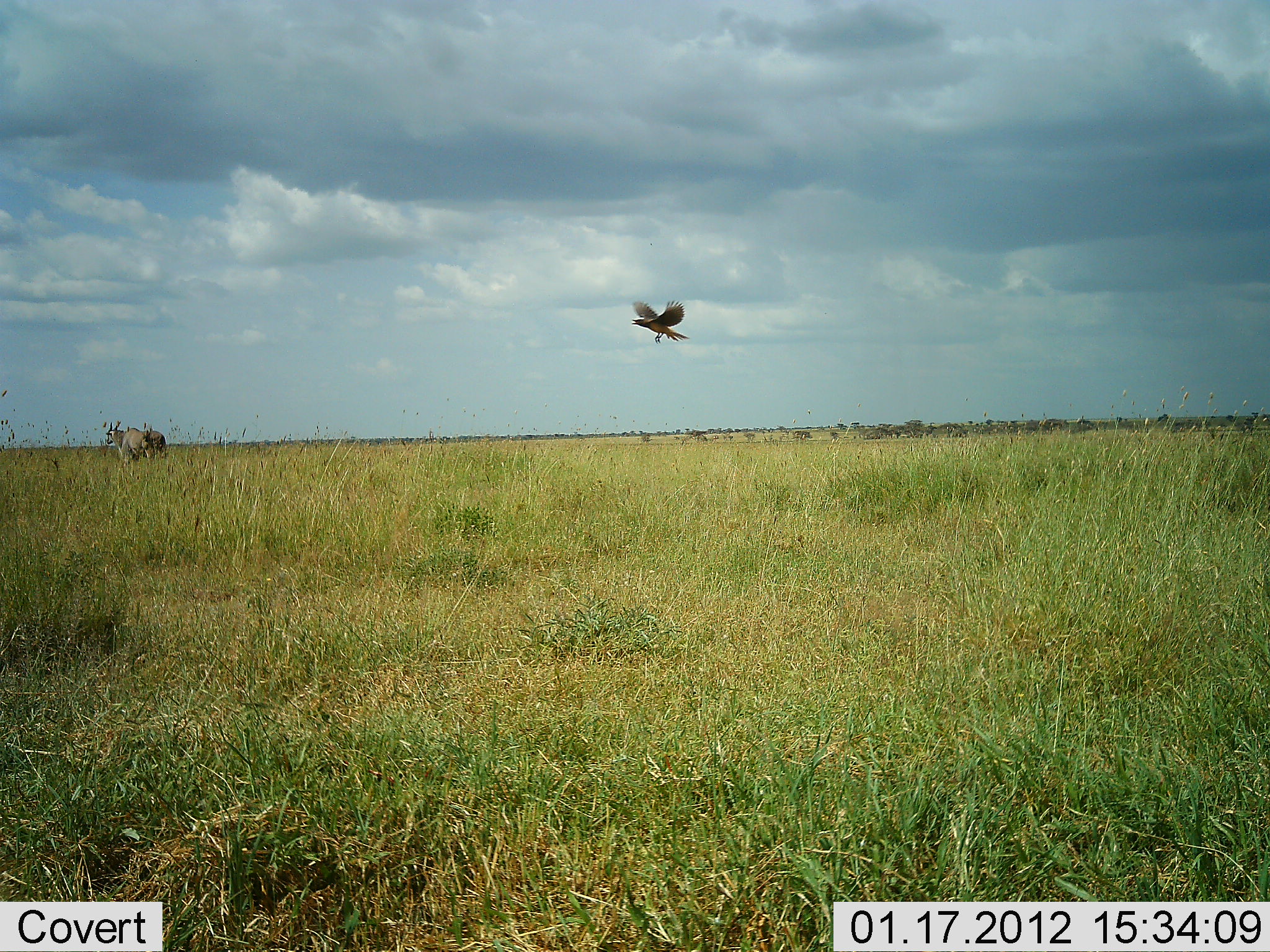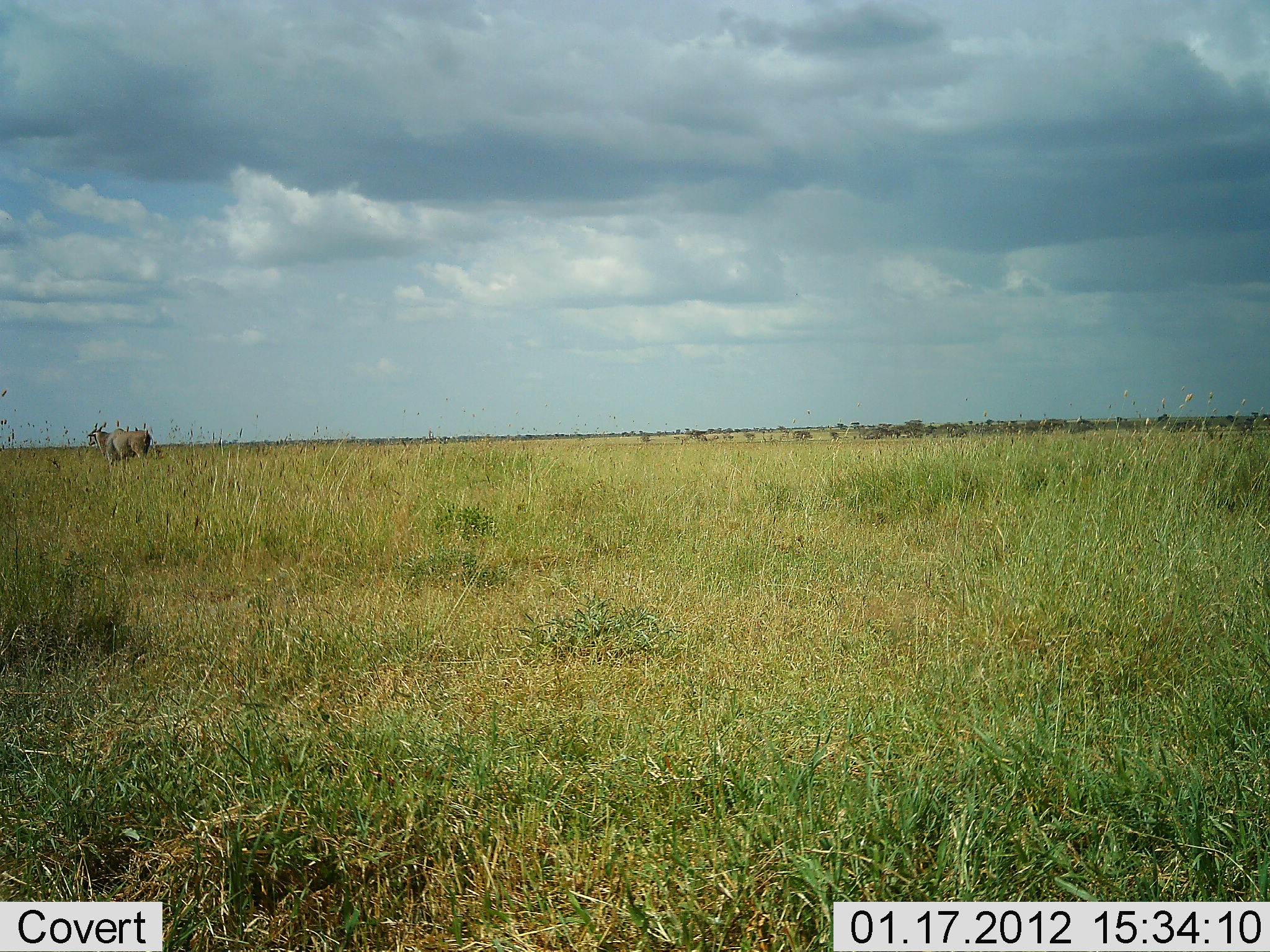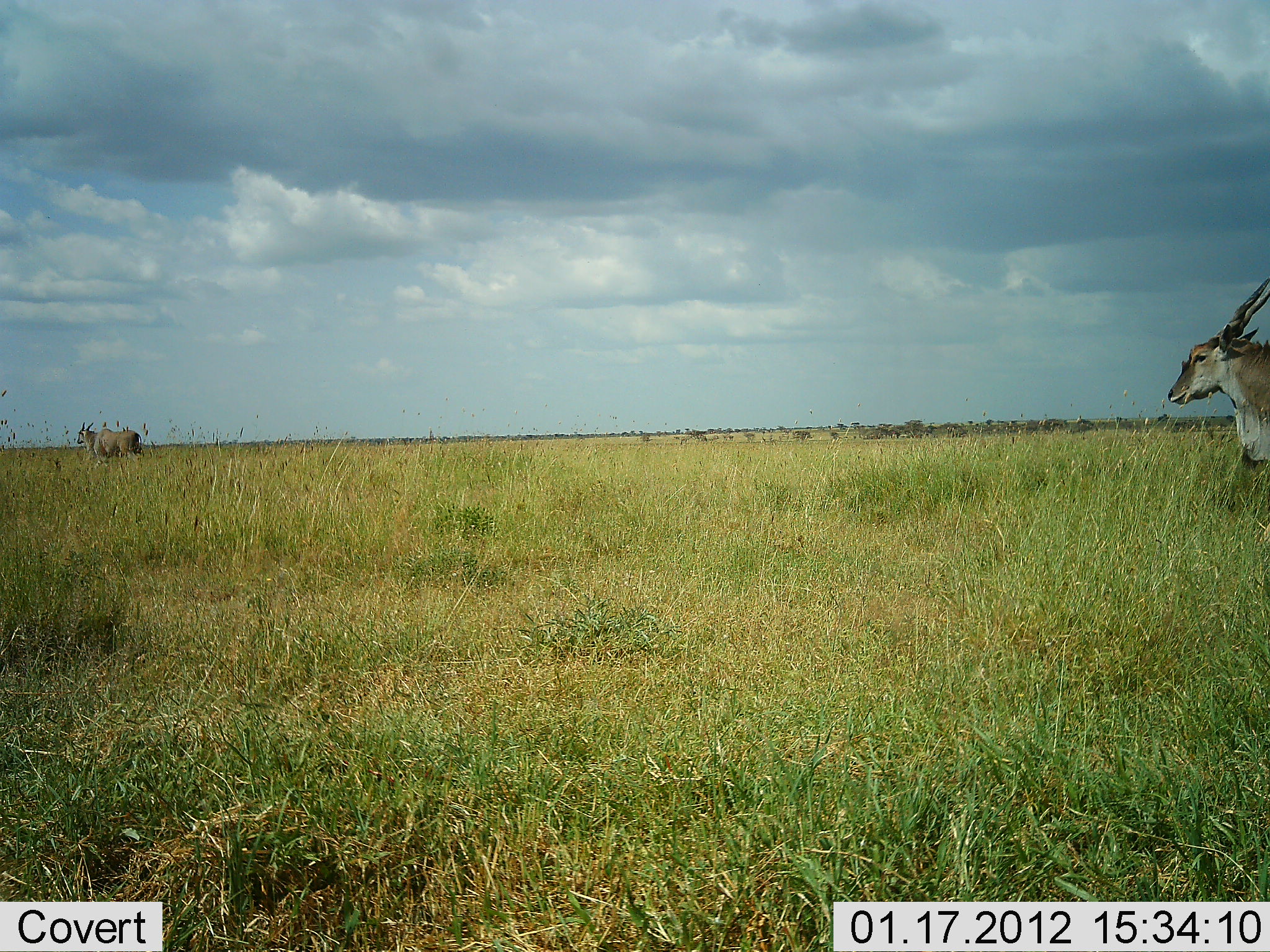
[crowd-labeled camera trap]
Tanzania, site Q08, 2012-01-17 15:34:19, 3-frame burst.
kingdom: Animalia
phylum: Chordata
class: Mammalia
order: Artiodactyla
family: Bovidae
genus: Tragelaphus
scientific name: Tragelaphus oryx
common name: eland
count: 2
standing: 15%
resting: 0%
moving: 100%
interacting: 0%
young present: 0%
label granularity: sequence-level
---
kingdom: Animalia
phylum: Chordata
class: Aves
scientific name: Aves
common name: bird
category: otherbird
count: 1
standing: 0%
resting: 0%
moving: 100%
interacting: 0%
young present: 0%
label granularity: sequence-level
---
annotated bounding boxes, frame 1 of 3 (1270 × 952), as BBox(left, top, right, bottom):
animal: BBox(104, 421, 167, 465)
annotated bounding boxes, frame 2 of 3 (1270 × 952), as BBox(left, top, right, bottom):
animal: BBox(86, 422, 159, 469)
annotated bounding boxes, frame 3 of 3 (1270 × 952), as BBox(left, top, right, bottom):
animal: BBox(1167, 274, 1270, 475); BBox(75, 420, 145, 467)